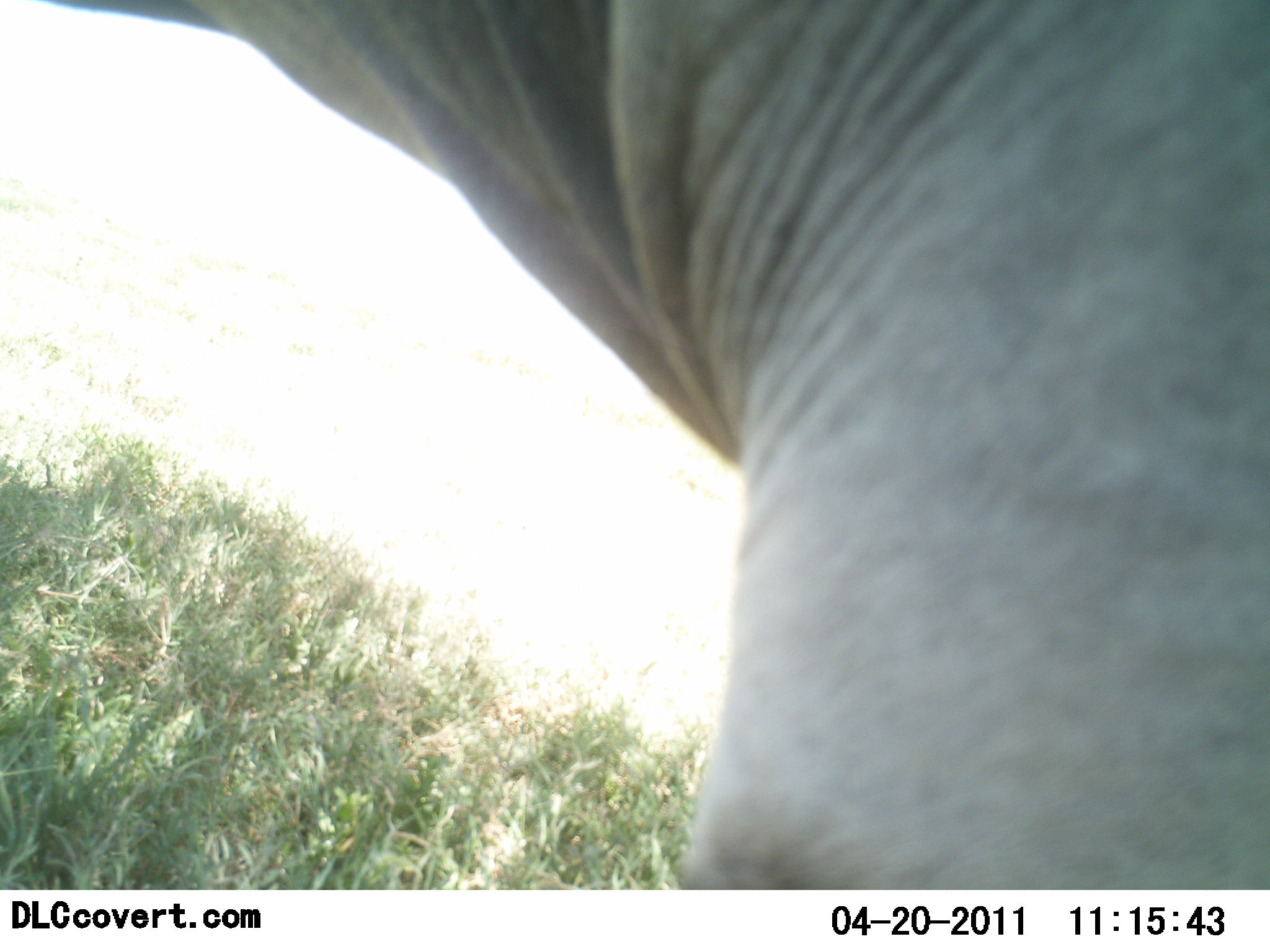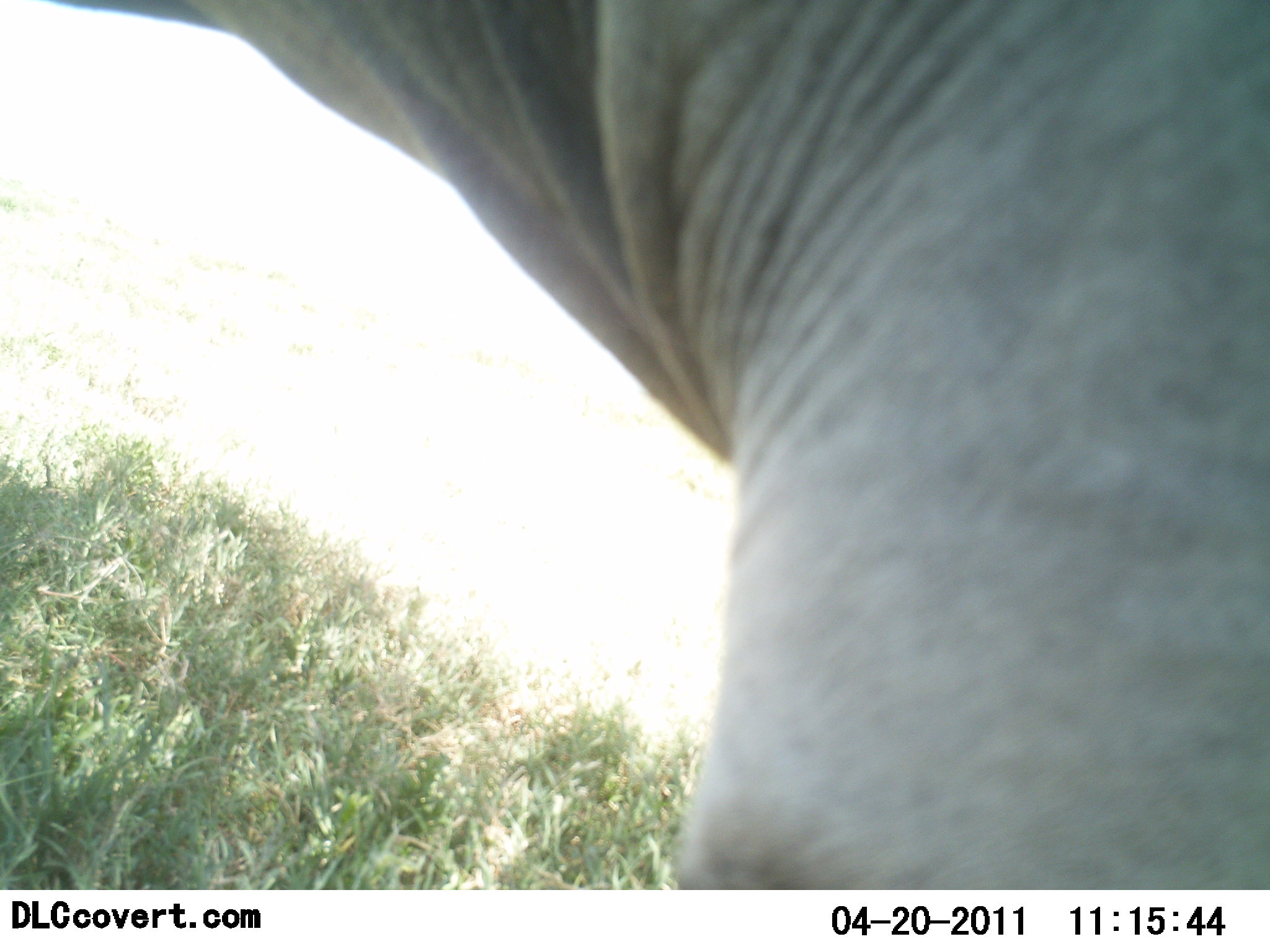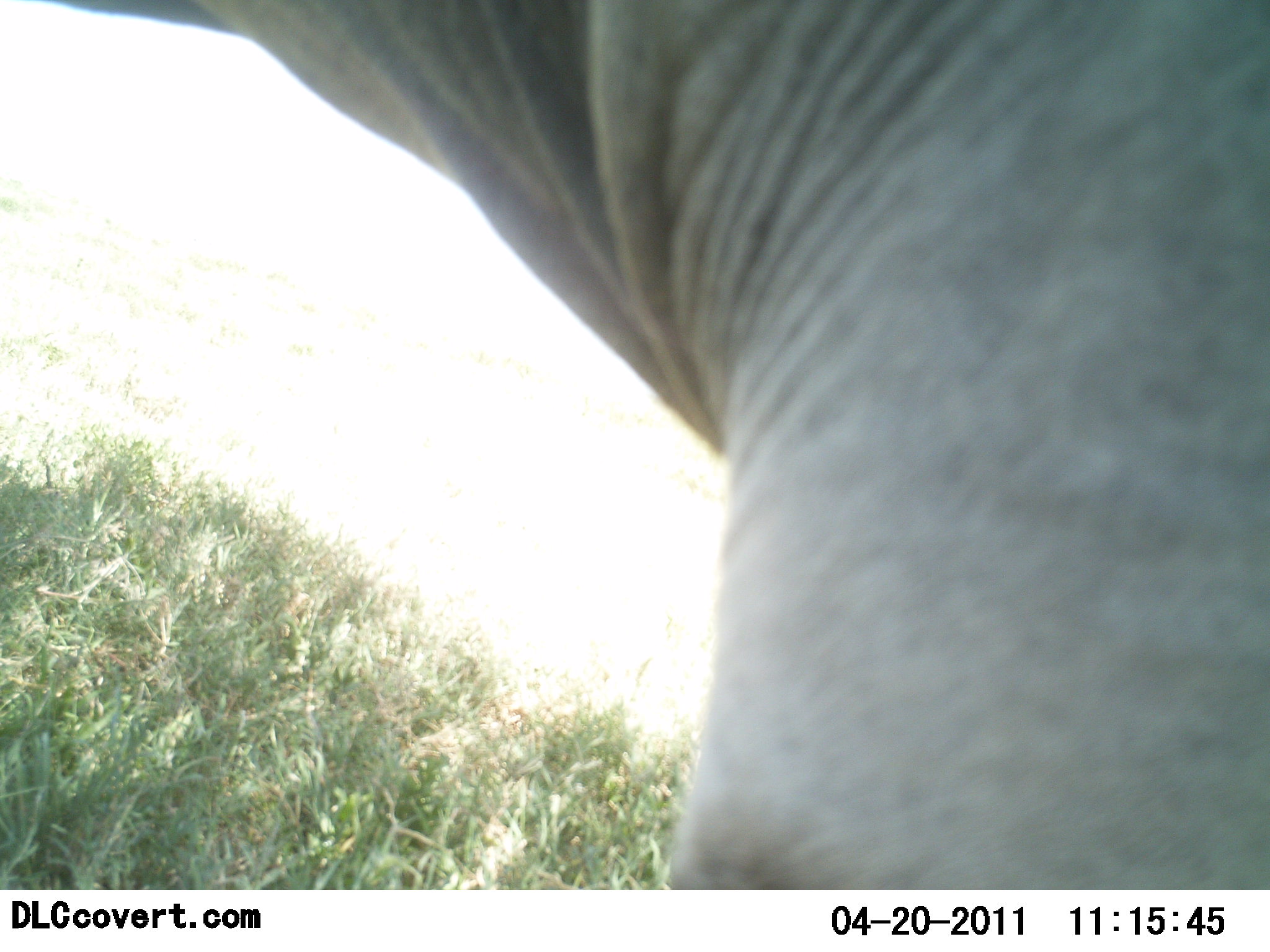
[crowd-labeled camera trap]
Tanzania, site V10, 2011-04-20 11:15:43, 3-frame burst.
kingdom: Animalia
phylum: Chordata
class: Mammalia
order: Proboscidea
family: Elephantidae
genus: Loxodonta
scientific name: Loxodonta africana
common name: african bush elephant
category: elephant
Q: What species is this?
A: Elephant (african bush elephant) (Loxodonta africana).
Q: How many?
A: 1.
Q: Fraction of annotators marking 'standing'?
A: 75%.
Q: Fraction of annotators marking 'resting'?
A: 0%.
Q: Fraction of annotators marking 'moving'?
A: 12%.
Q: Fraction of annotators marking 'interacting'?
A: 12%.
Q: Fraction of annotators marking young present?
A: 0%.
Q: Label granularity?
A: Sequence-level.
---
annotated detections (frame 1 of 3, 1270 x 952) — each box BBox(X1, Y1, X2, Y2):
animal: BBox(33, 0, 1269, 890)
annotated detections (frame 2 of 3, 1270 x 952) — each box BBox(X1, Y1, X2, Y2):
animal: BBox(29, 2, 1269, 889)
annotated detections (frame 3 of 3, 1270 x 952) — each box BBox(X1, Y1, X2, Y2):
animal: BBox(16, 0, 1269, 889)